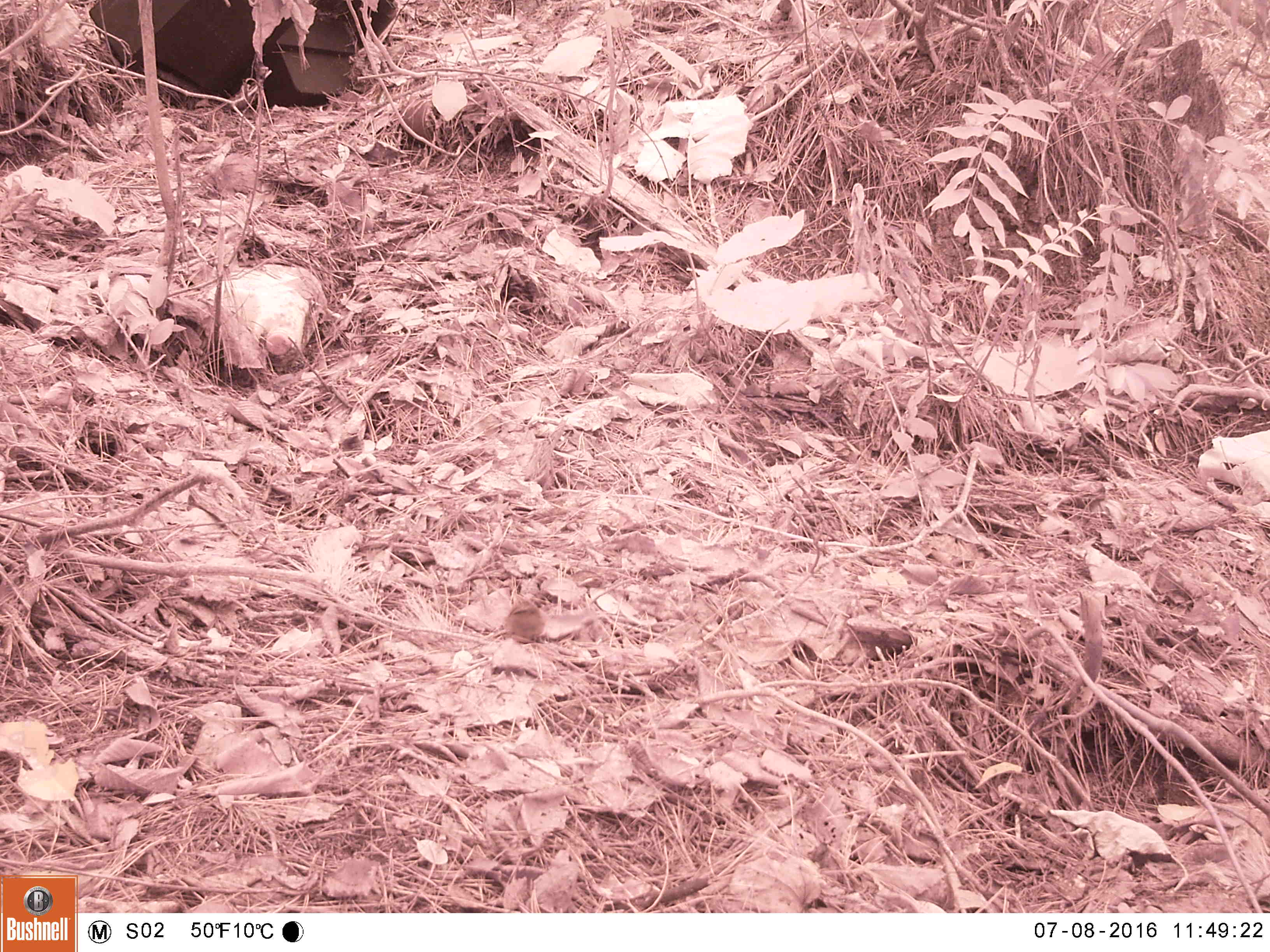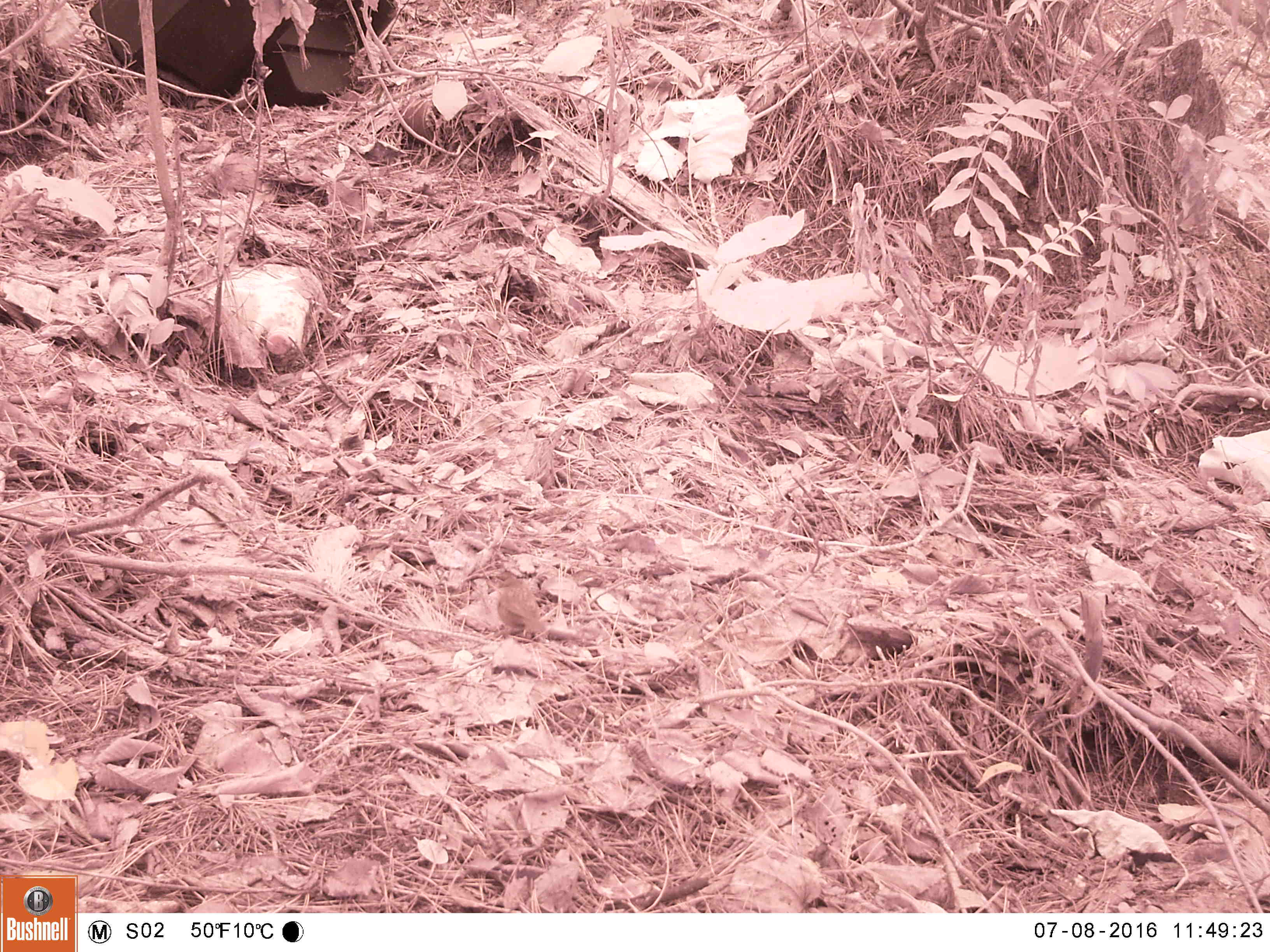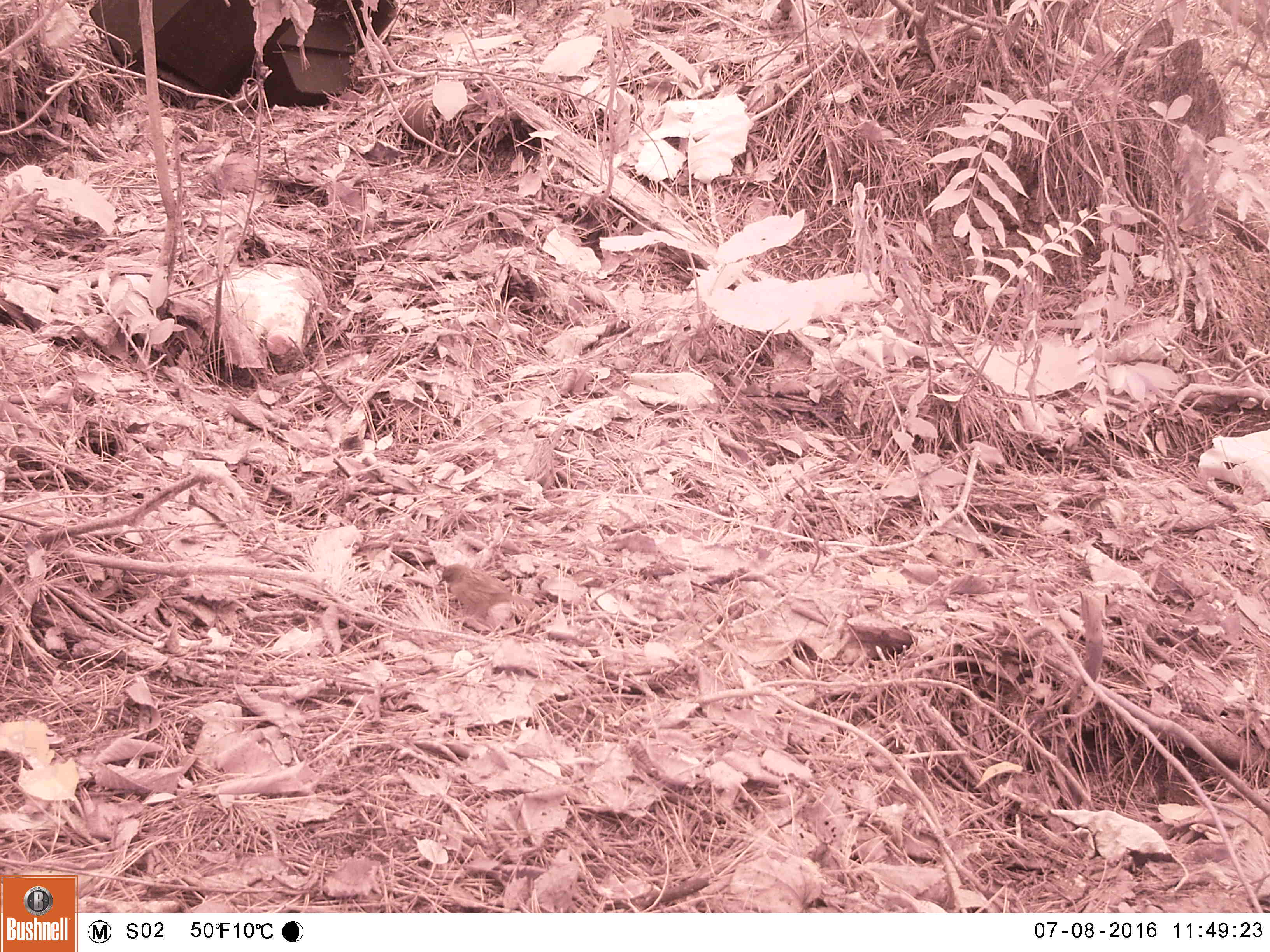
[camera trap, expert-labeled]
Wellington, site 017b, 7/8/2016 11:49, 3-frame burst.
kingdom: Animalia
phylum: Chordata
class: Aves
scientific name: Aves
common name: bird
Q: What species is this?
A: Bird (Aves).